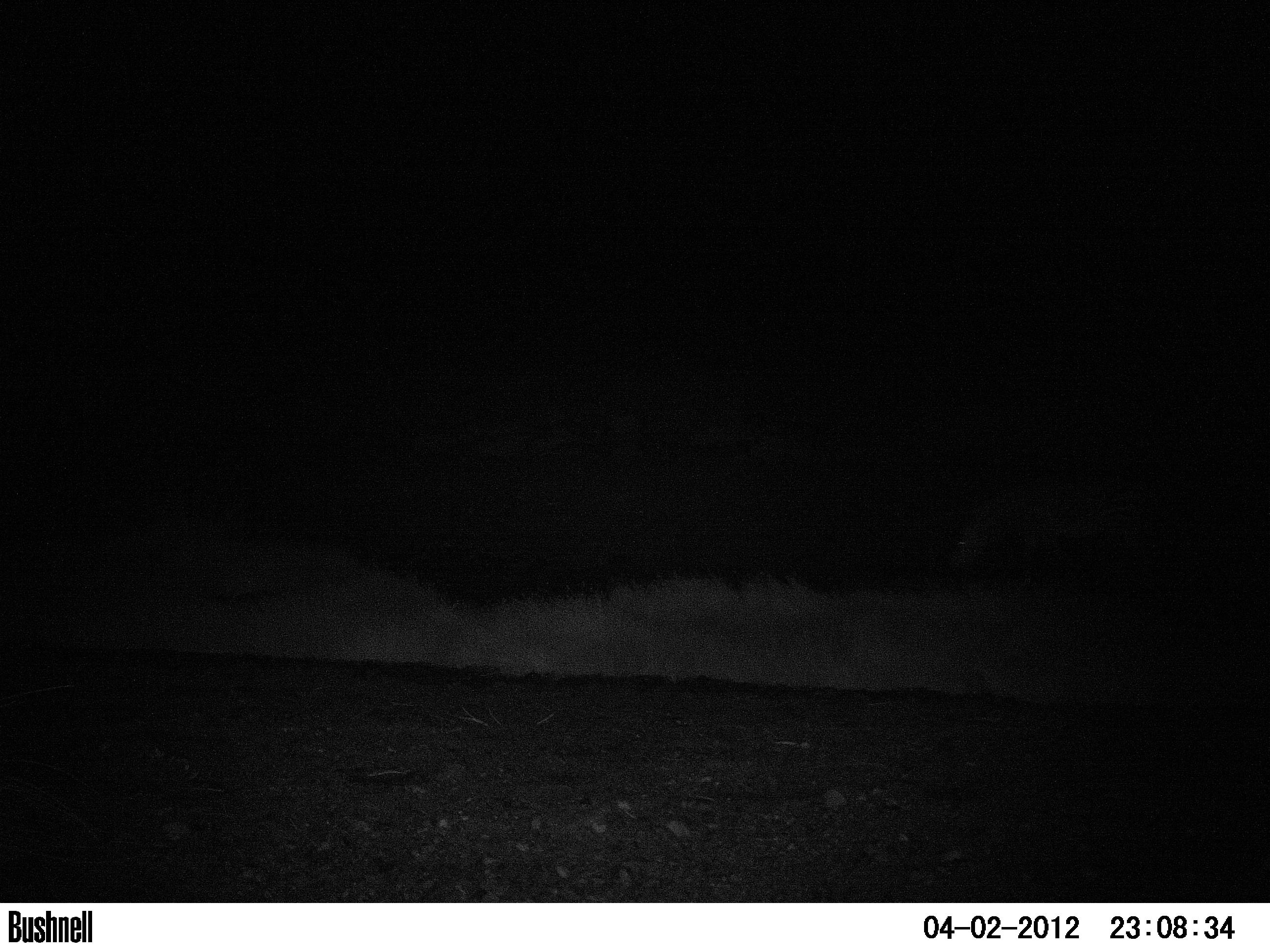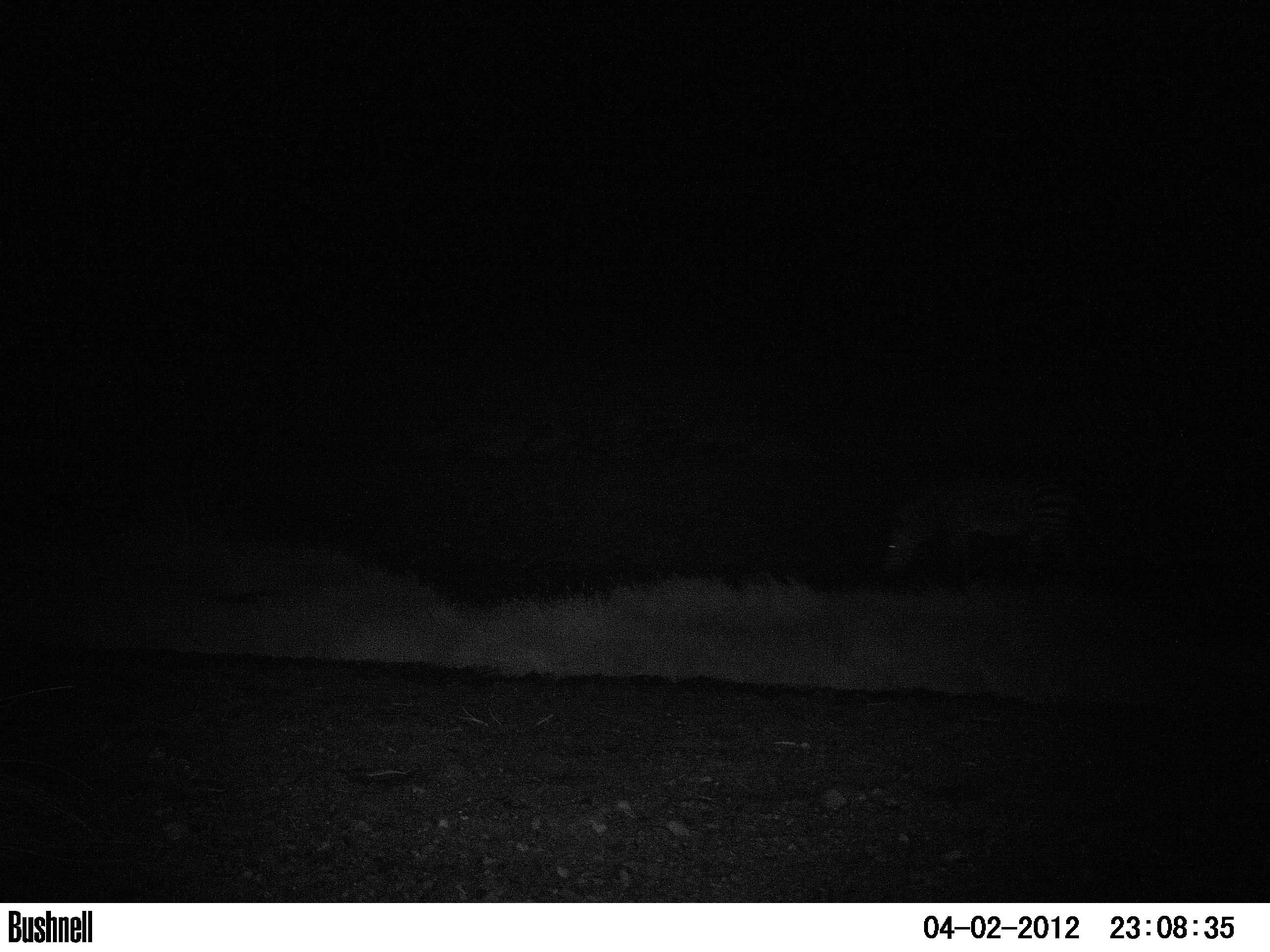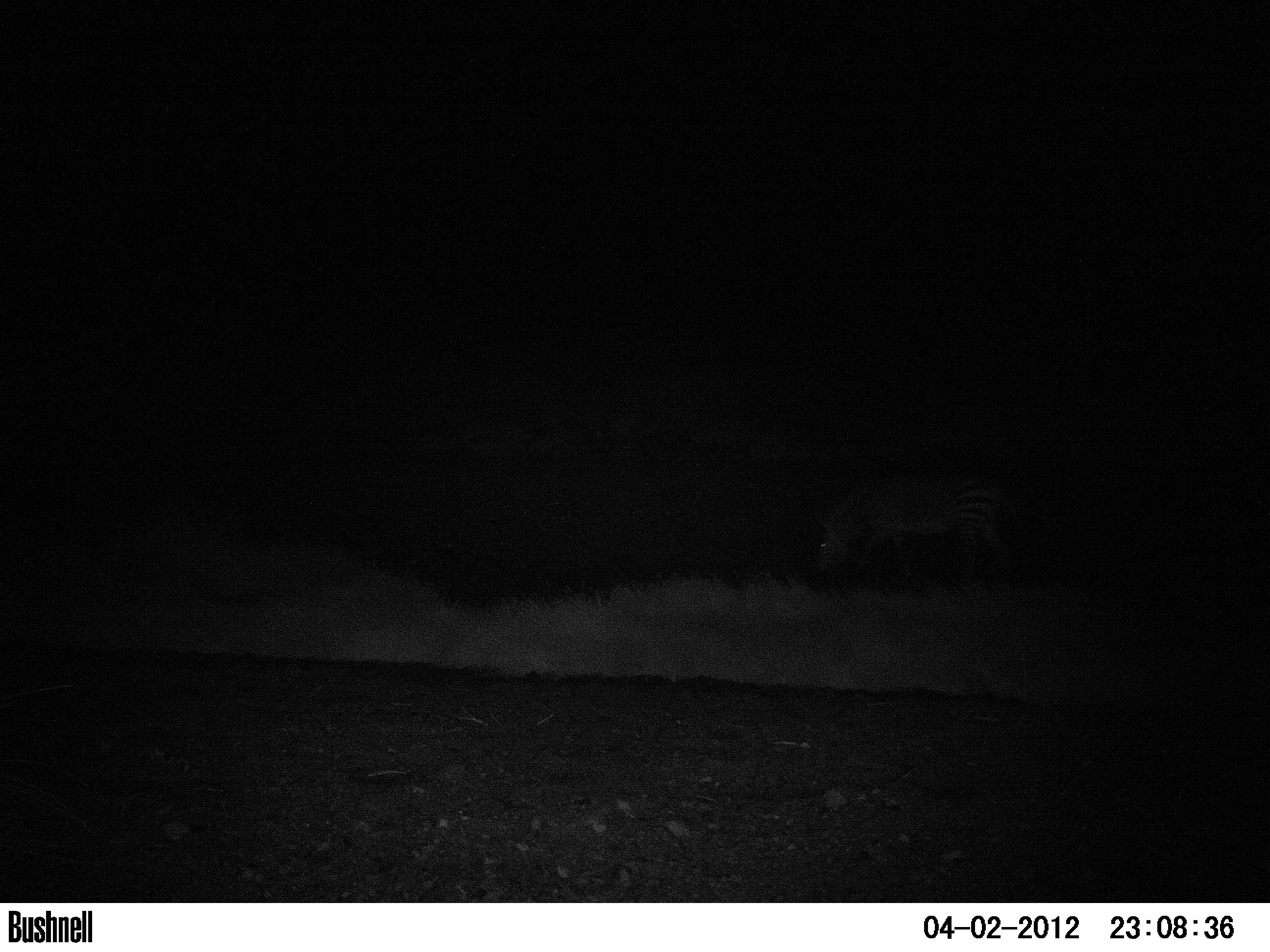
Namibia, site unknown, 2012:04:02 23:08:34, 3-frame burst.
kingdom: Animalia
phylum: Chordata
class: Mammalia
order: Perissodactyla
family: Equidae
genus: Equus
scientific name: Equus zebra hartmannae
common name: hartmann's mountain zebra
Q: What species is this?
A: Equus zebra hartmannae (hartmann's mountain zebra).